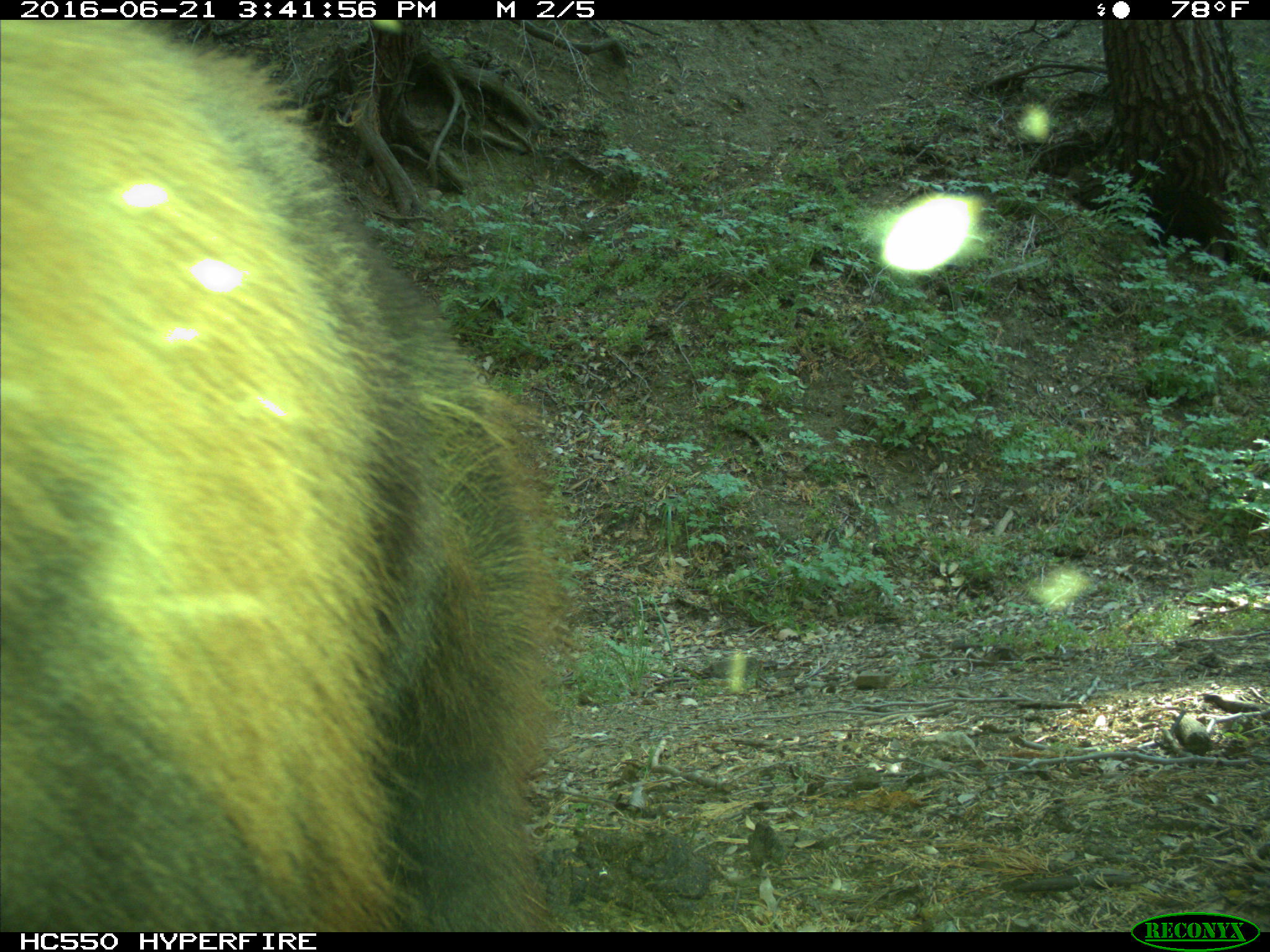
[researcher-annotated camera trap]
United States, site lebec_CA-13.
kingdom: Animalia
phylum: Chordata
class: Mammalia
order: Carnivora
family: Ursidae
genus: Ursus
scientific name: Ursus americanus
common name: american black bear